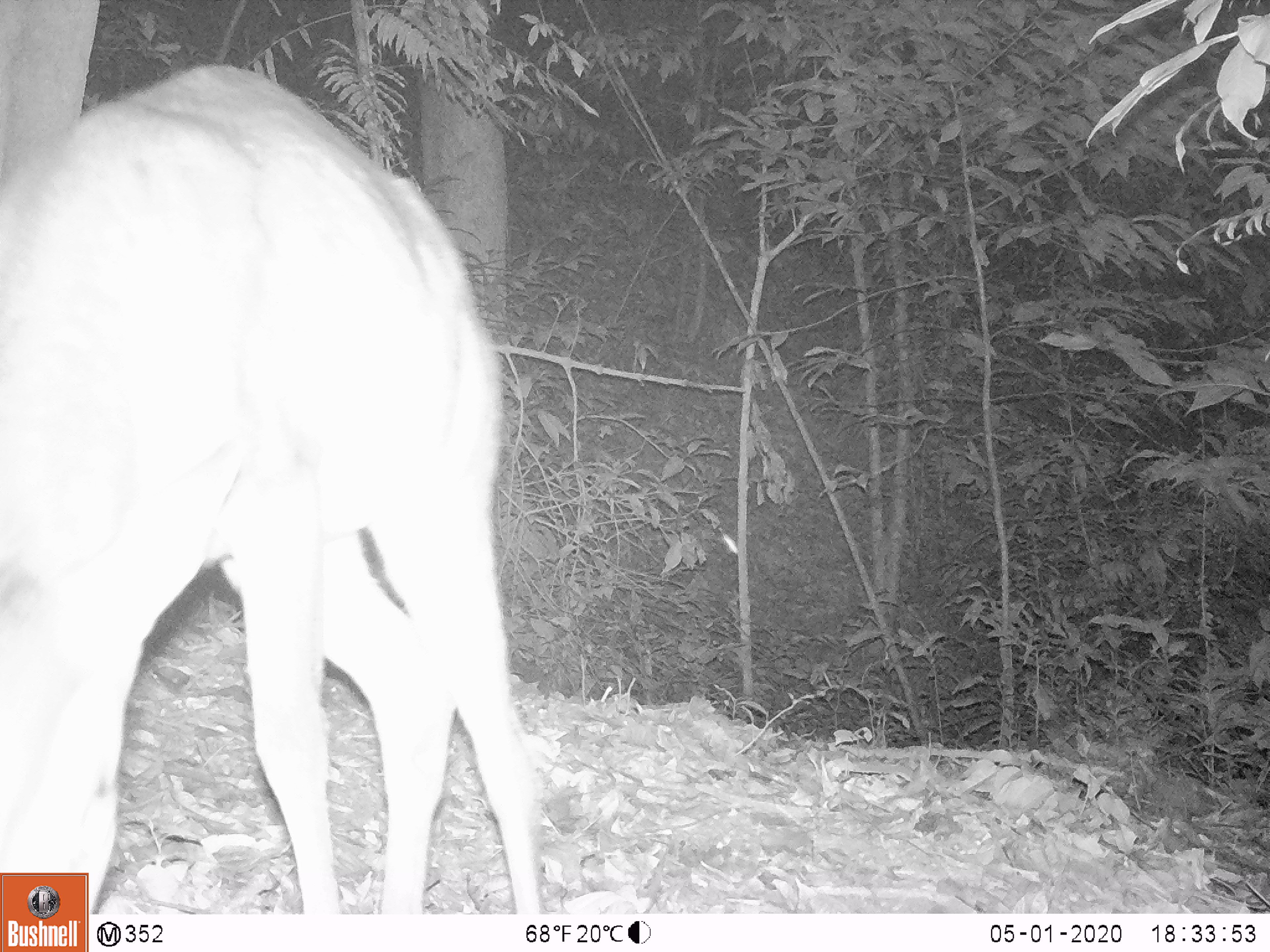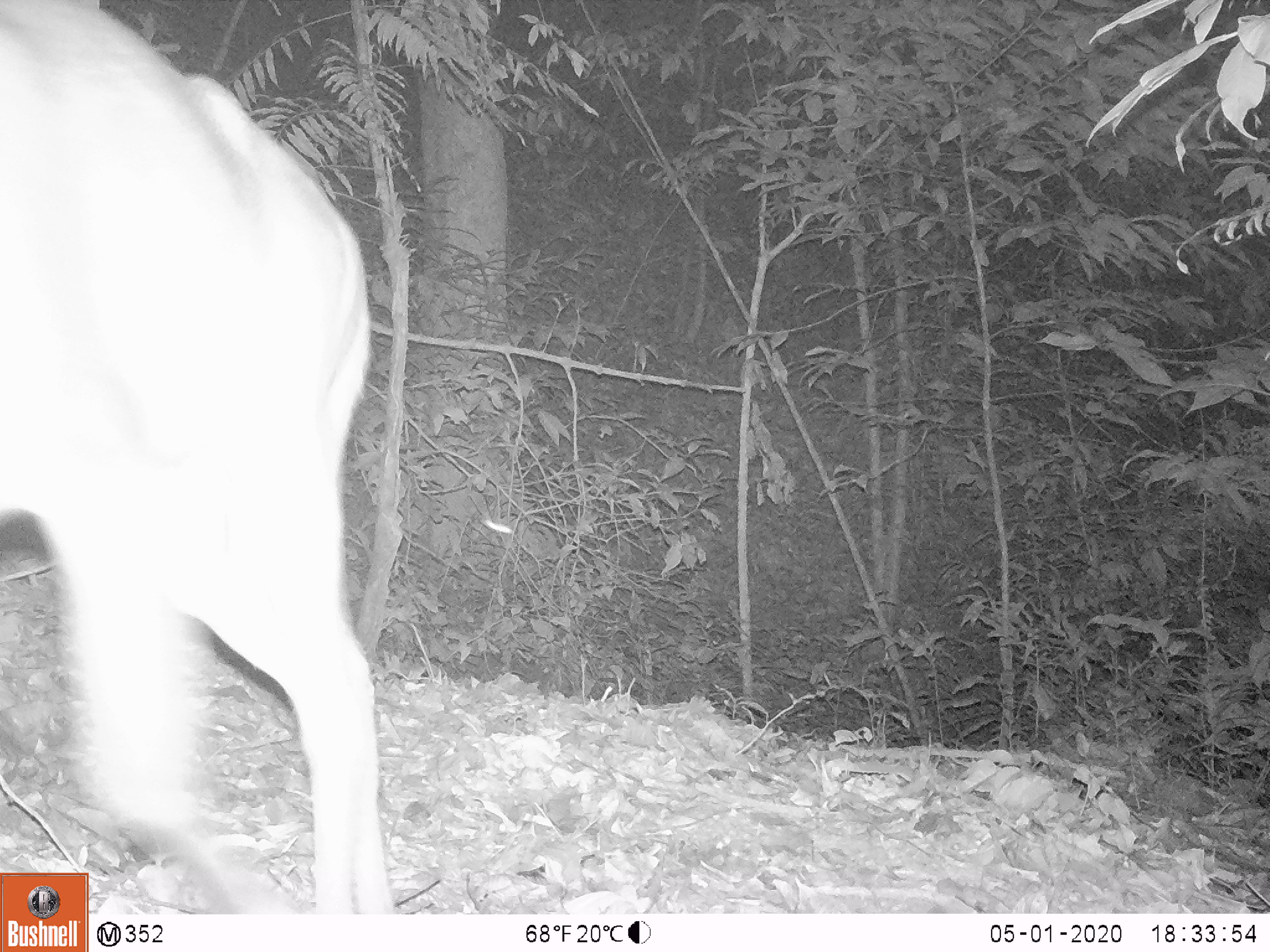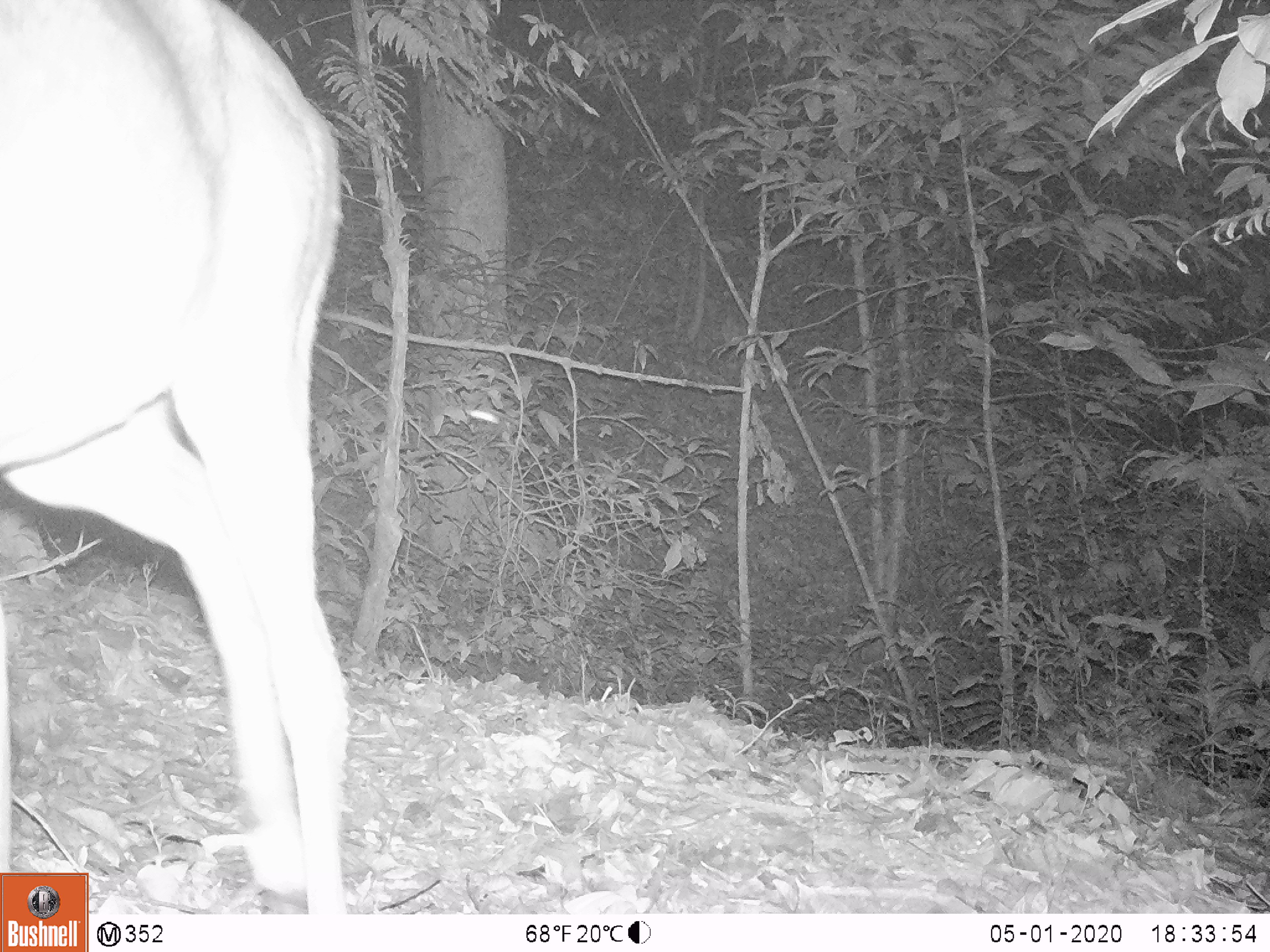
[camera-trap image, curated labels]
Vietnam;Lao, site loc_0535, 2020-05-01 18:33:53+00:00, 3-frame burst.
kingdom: Animalia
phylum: Chordata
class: Mammalia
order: Artiodactyla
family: Cervidae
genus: Muntiacus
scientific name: Muntiacus vuquangensis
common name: large-antlered muntjac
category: large antlered muntjac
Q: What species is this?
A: Large antlered muntjac (large-antlered muntjac) (Muntiacus vuquangensis).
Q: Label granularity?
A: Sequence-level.